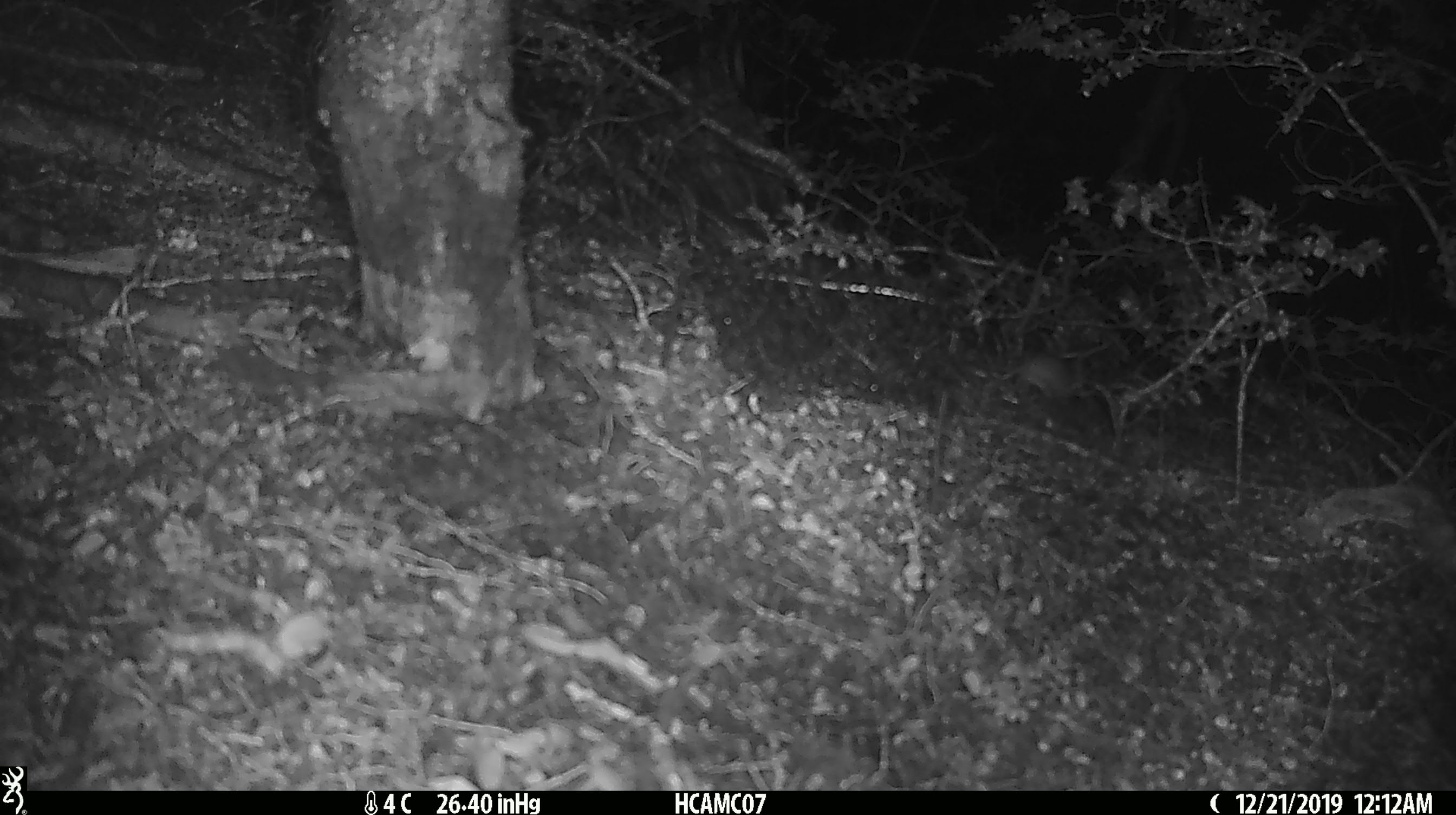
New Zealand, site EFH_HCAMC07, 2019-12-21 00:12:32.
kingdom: Animalia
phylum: Chordata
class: Mammalia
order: Rodentia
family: Muridae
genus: Mus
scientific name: Mus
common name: mouse